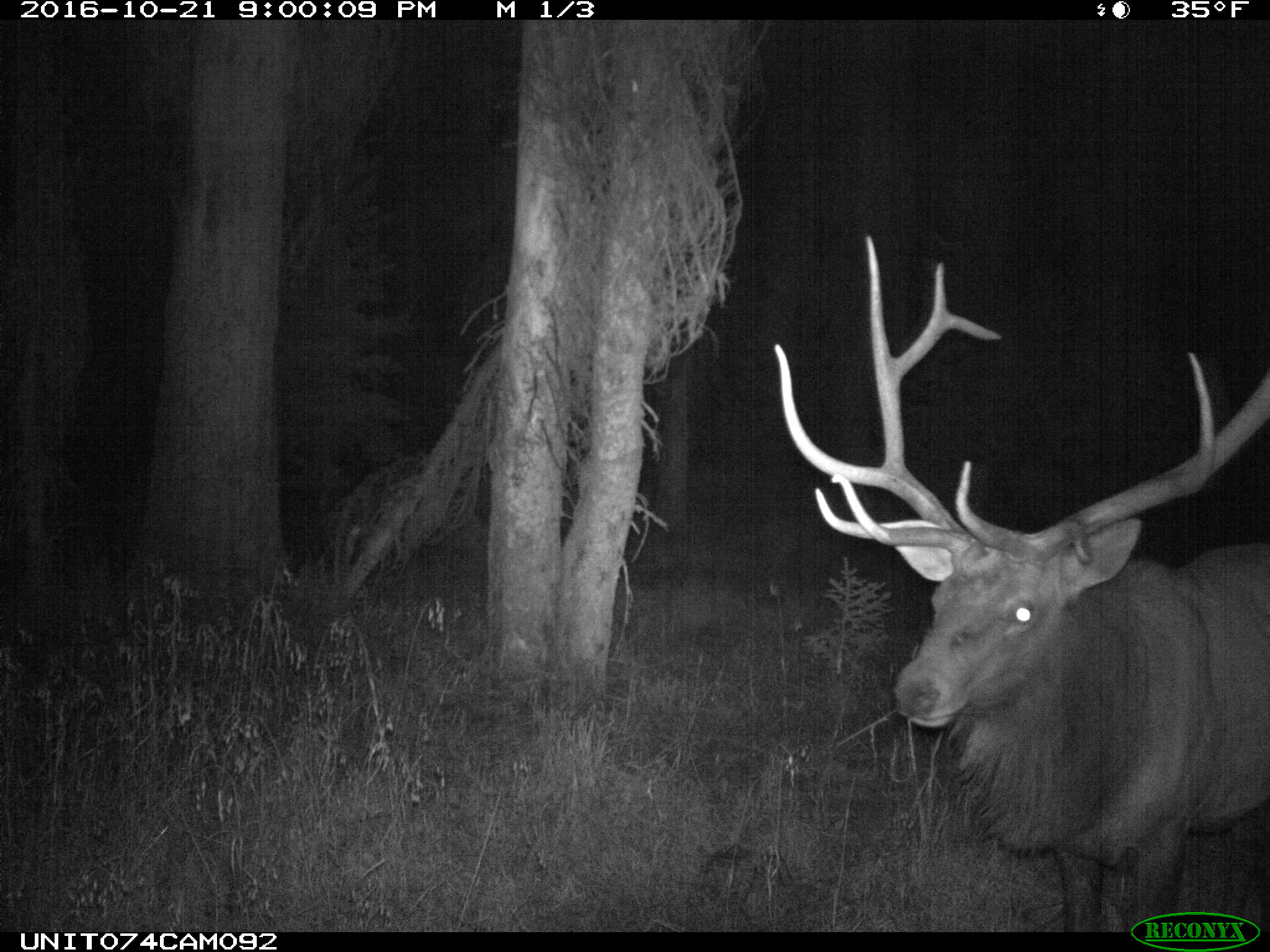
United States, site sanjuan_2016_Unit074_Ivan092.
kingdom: Animalia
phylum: Chordata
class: Mammalia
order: Artiodactyla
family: Cervidae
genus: Cervus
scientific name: Cervus elaphus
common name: red deer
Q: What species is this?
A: Cervus elaphus (red deer).